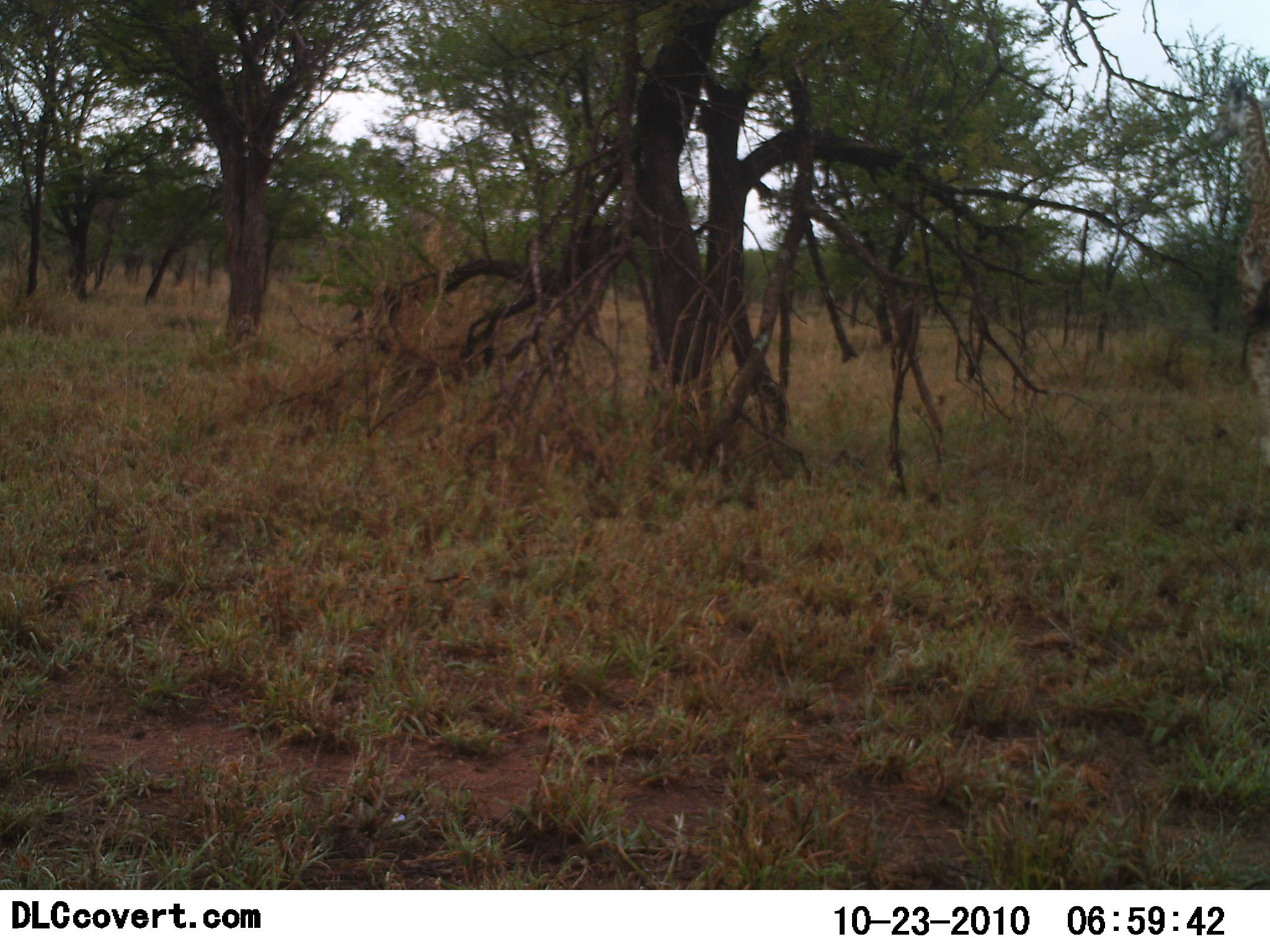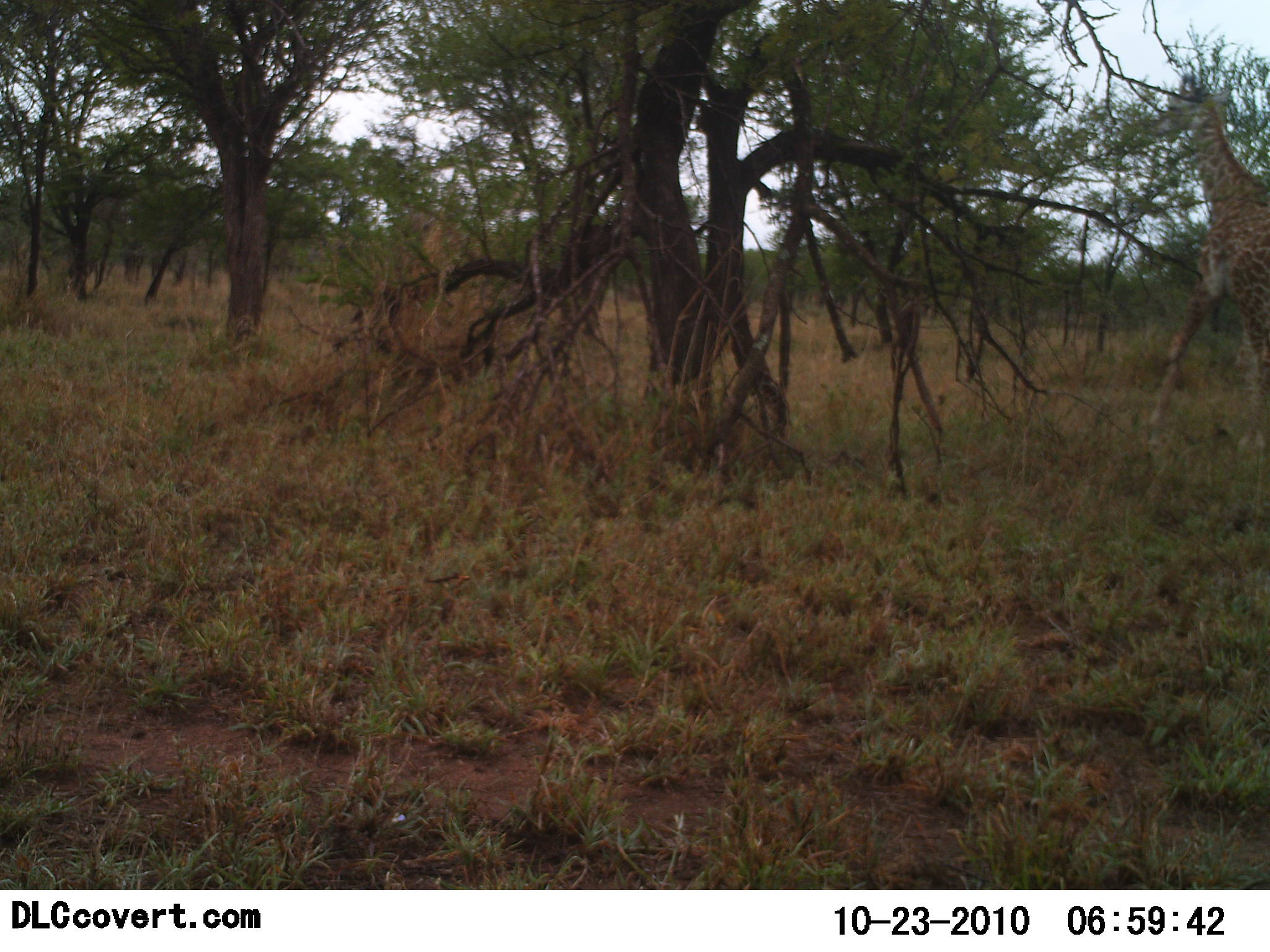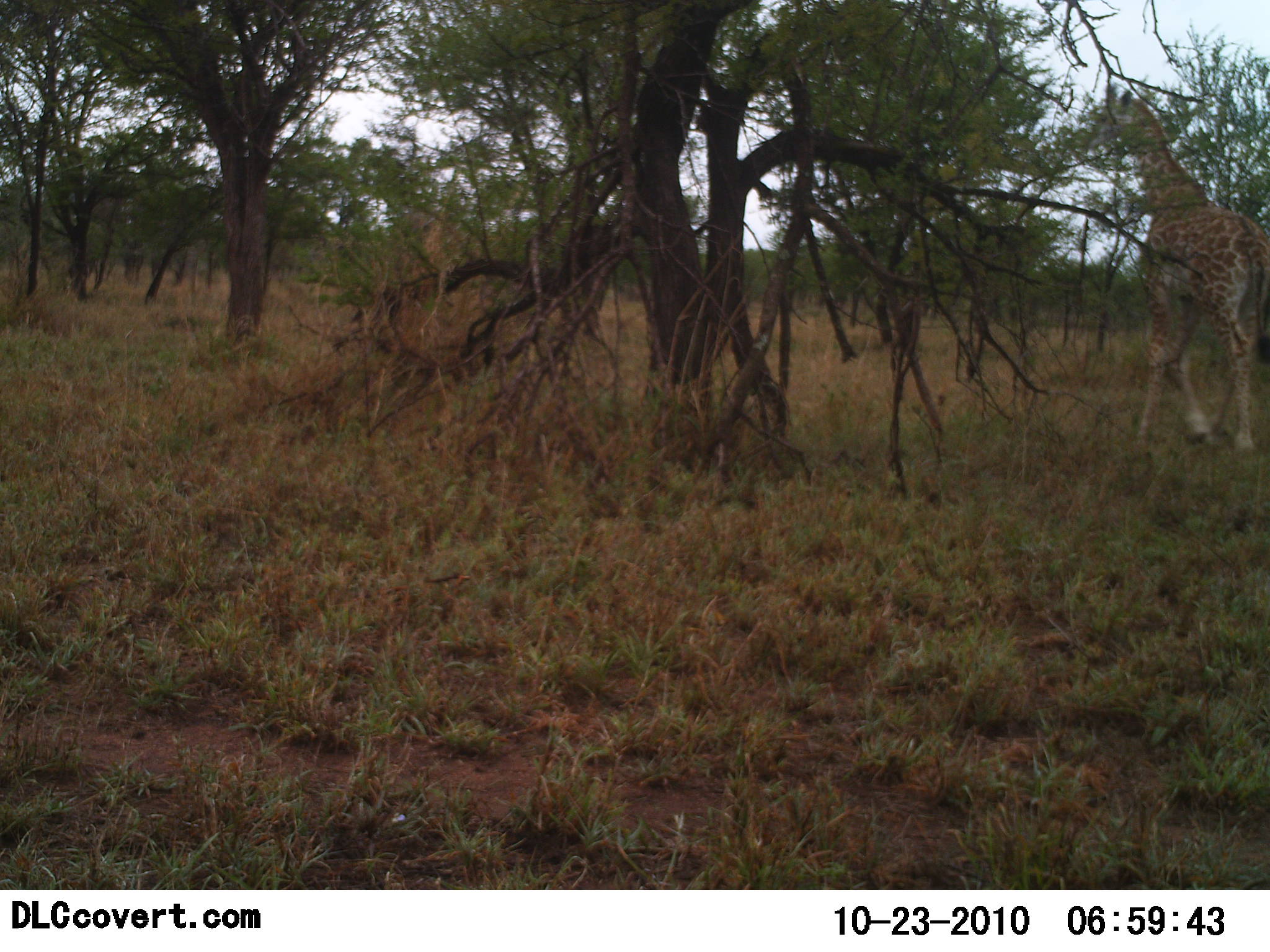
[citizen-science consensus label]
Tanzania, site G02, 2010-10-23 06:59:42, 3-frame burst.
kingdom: Animalia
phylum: Chordata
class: Mammalia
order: Artiodactyla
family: Giraffidae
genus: Giraffa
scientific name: Giraffa camelopardalis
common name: giraffe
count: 1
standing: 0%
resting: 0%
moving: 100%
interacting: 0%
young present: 9%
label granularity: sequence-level